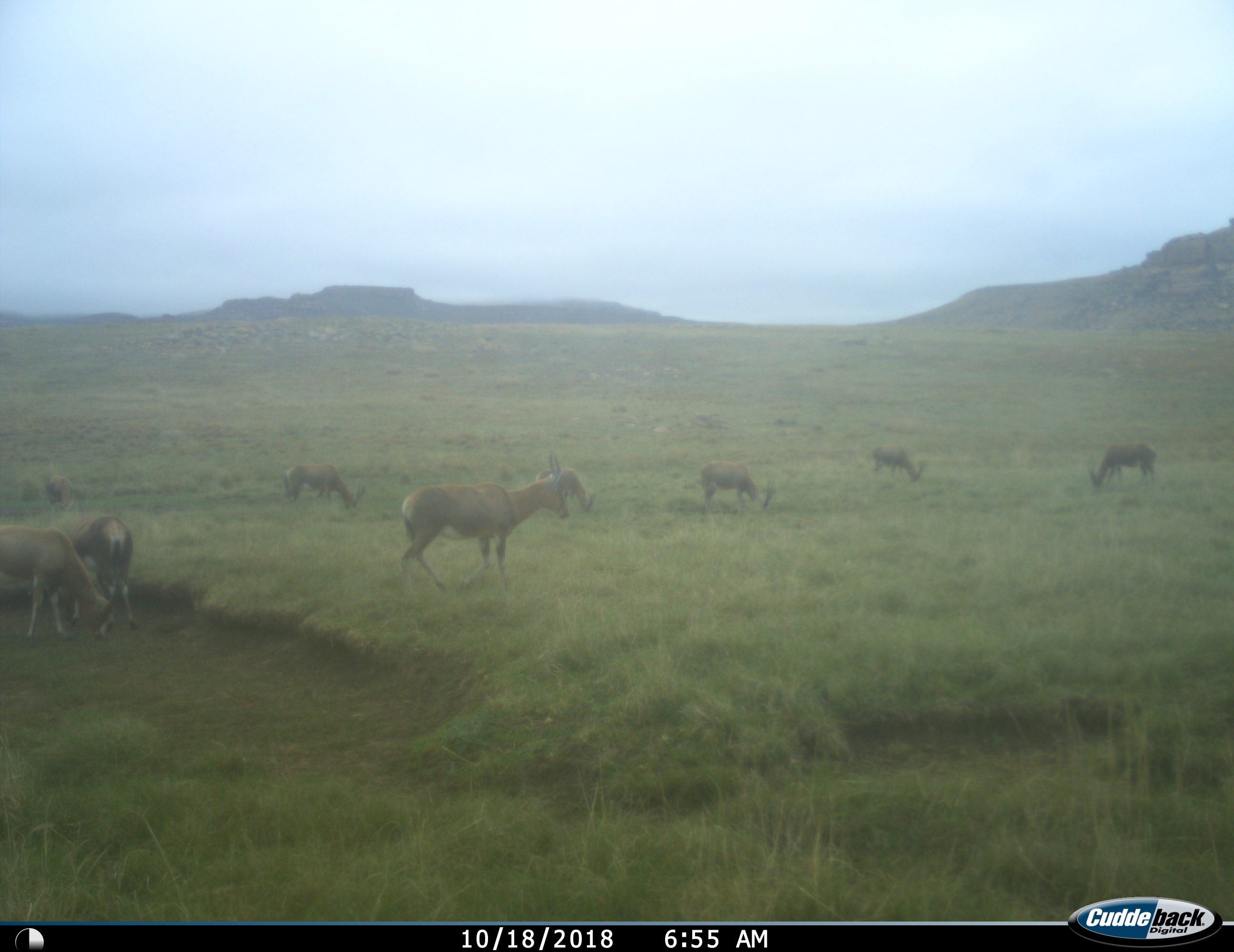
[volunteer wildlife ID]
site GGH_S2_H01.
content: unidentified animal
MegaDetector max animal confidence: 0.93